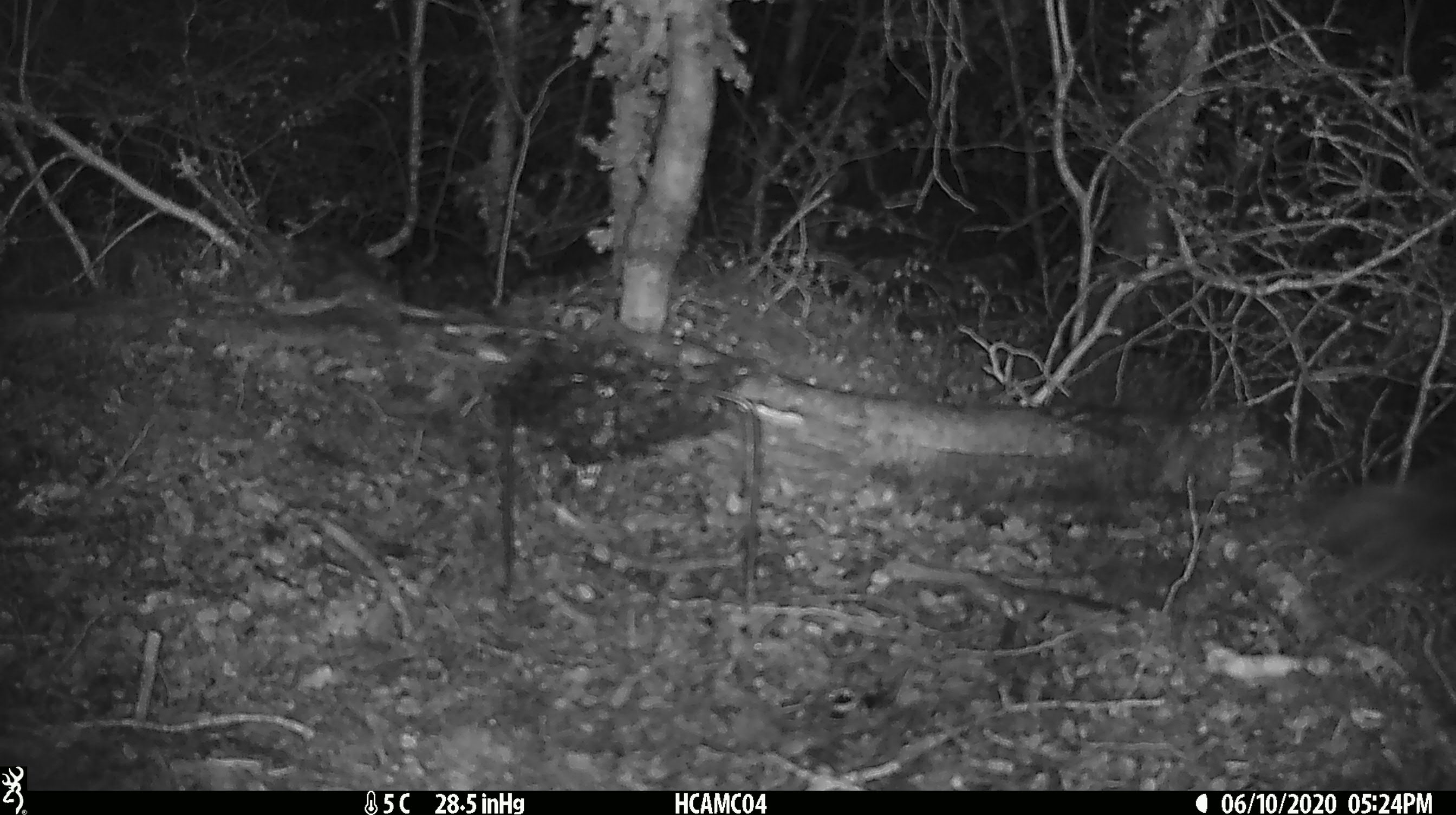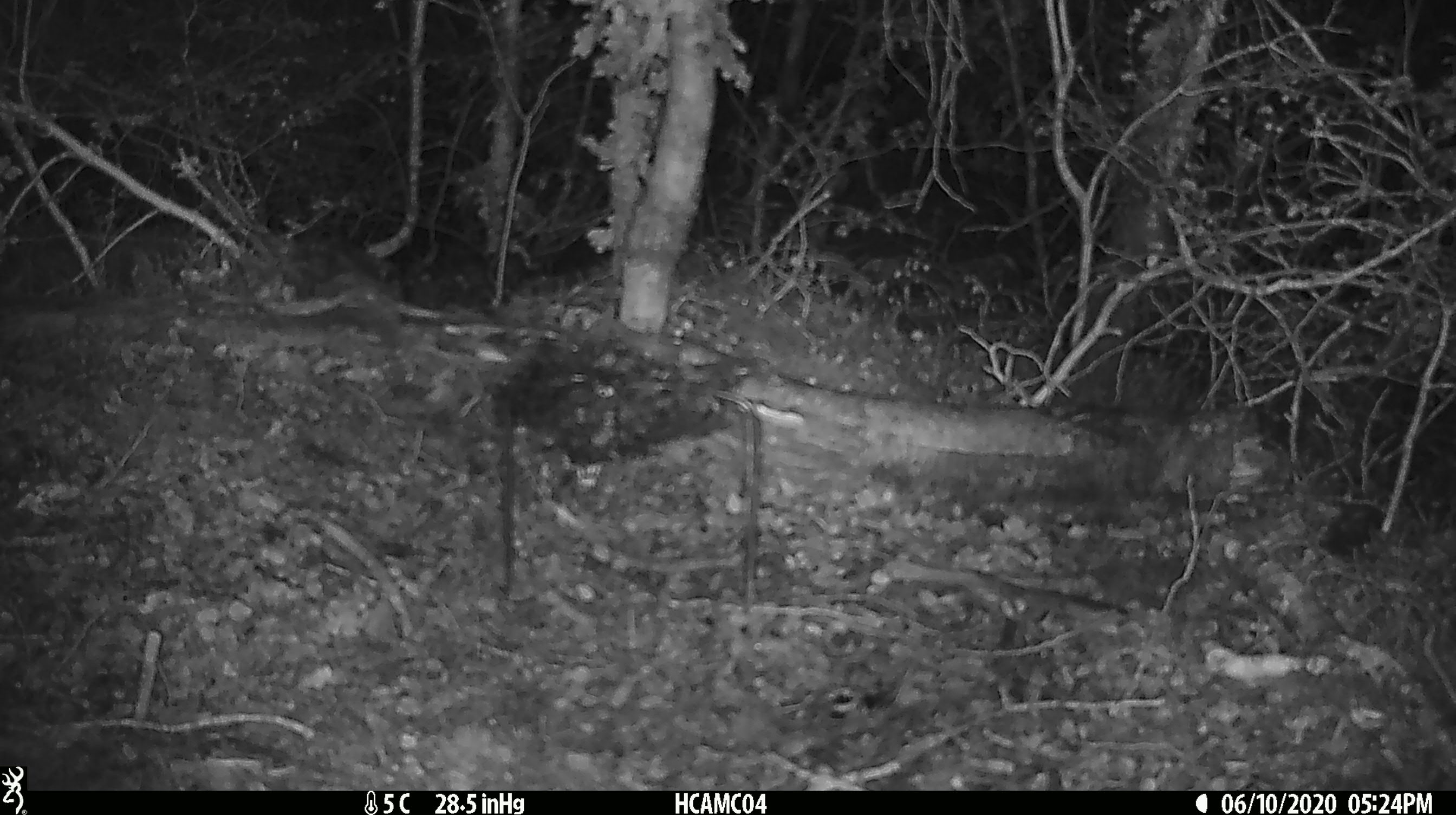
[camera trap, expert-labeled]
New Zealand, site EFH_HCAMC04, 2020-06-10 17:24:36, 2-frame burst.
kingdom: Animalia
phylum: Chordata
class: Aves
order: Passeriformes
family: Petroicidae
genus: Petroica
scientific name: Petroica australis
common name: new zealand robin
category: robin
Robin (new zealand robin) (Petroica australis).